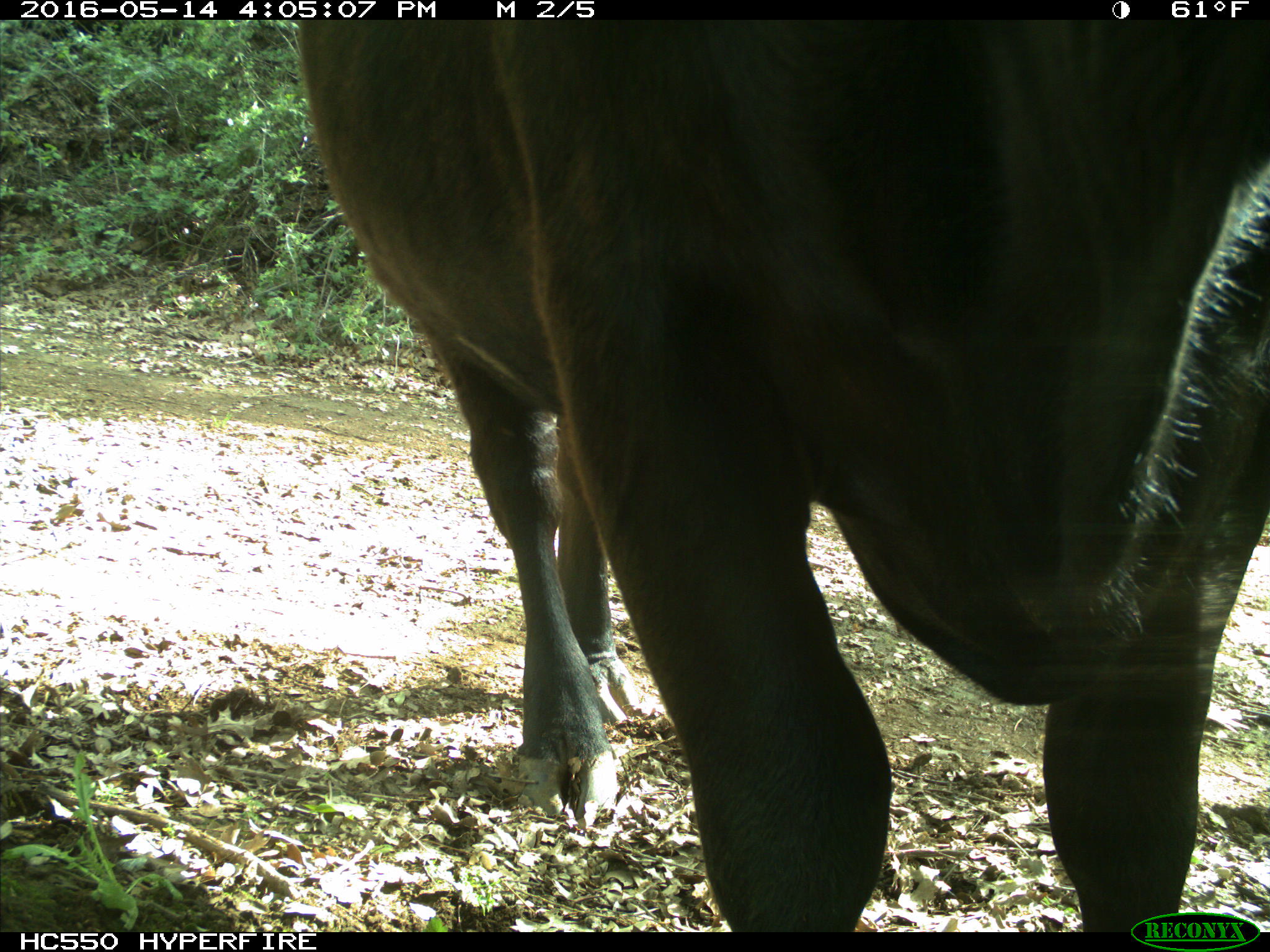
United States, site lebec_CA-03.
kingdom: Animalia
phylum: Chordata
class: Mammalia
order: Artiodactyla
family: Bovidae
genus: Bos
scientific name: Bos taurus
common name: domestic cow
Bos taurus (domestic cow).